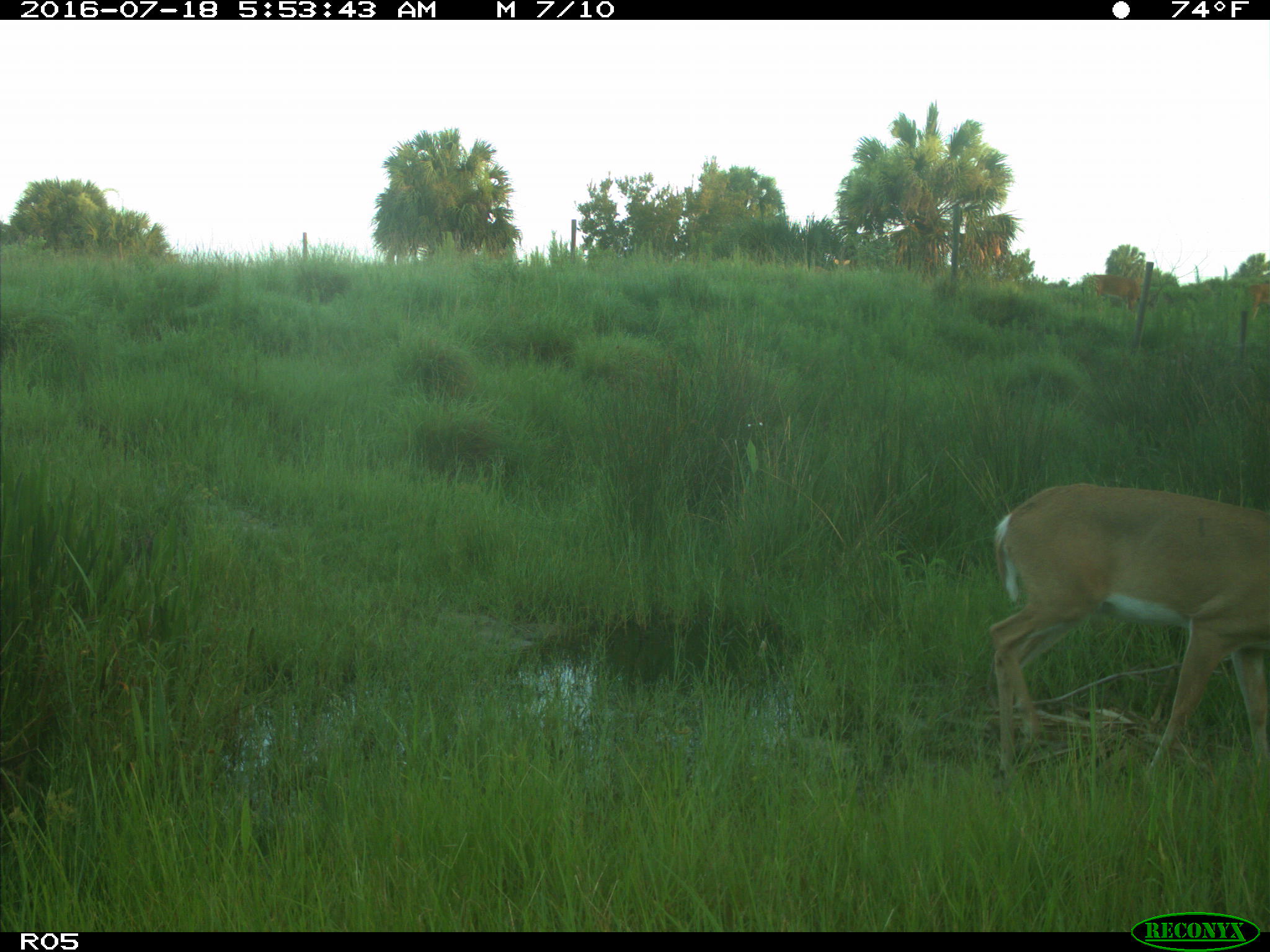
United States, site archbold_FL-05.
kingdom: Animalia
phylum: Chordata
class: Mammalia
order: Artiodactyla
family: Cervidae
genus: Odocoileus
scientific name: Odocoileus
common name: deer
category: unidentified deer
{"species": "unidentified deer (deer) (Odocoileus)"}